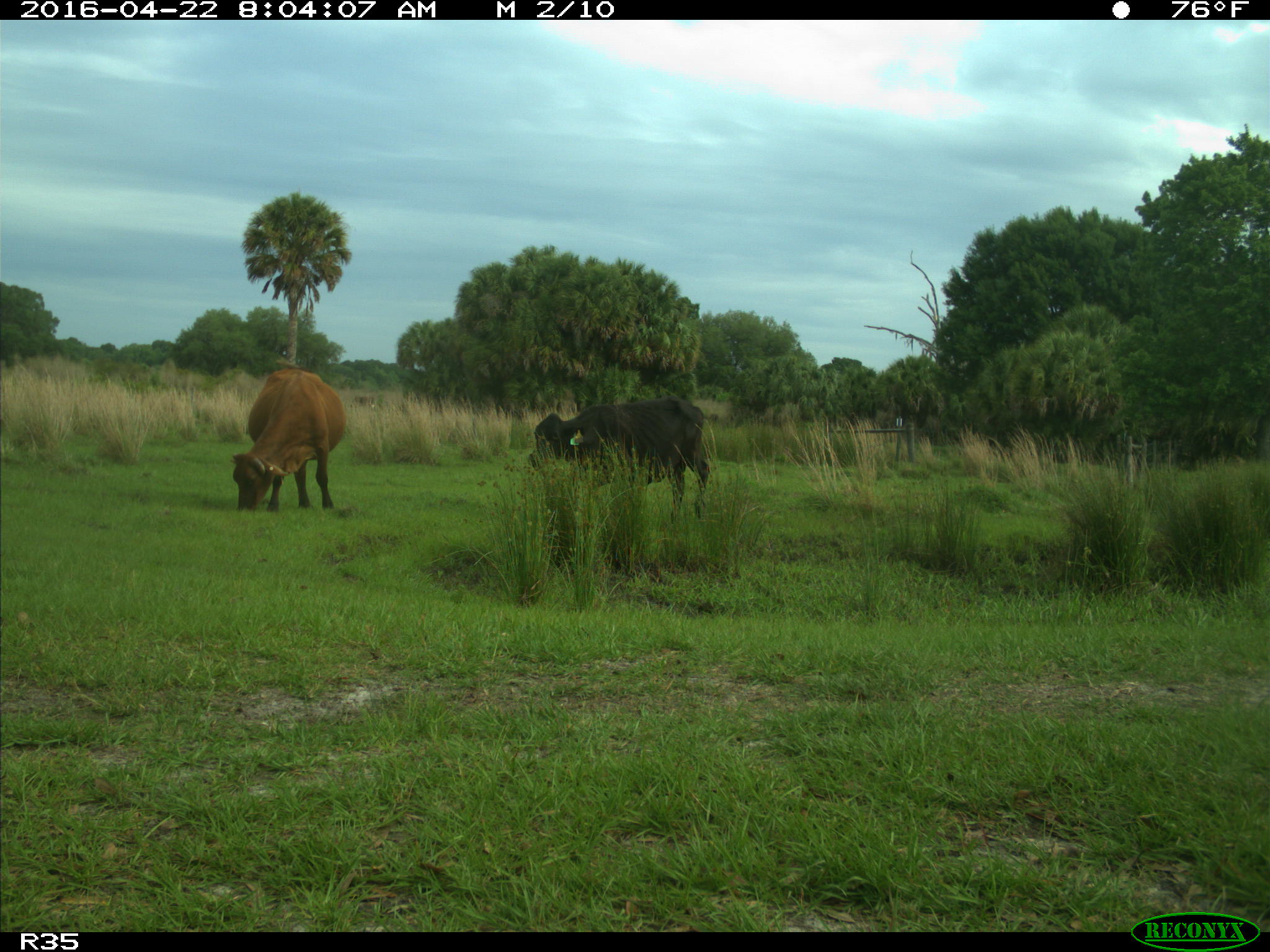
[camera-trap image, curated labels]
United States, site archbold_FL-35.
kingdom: Animalia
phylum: Chordata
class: Mammalia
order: Artiodactyla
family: Bovidae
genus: Bos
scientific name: Bos taurus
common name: domestic cow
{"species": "Bos taurus (domestic cow)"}